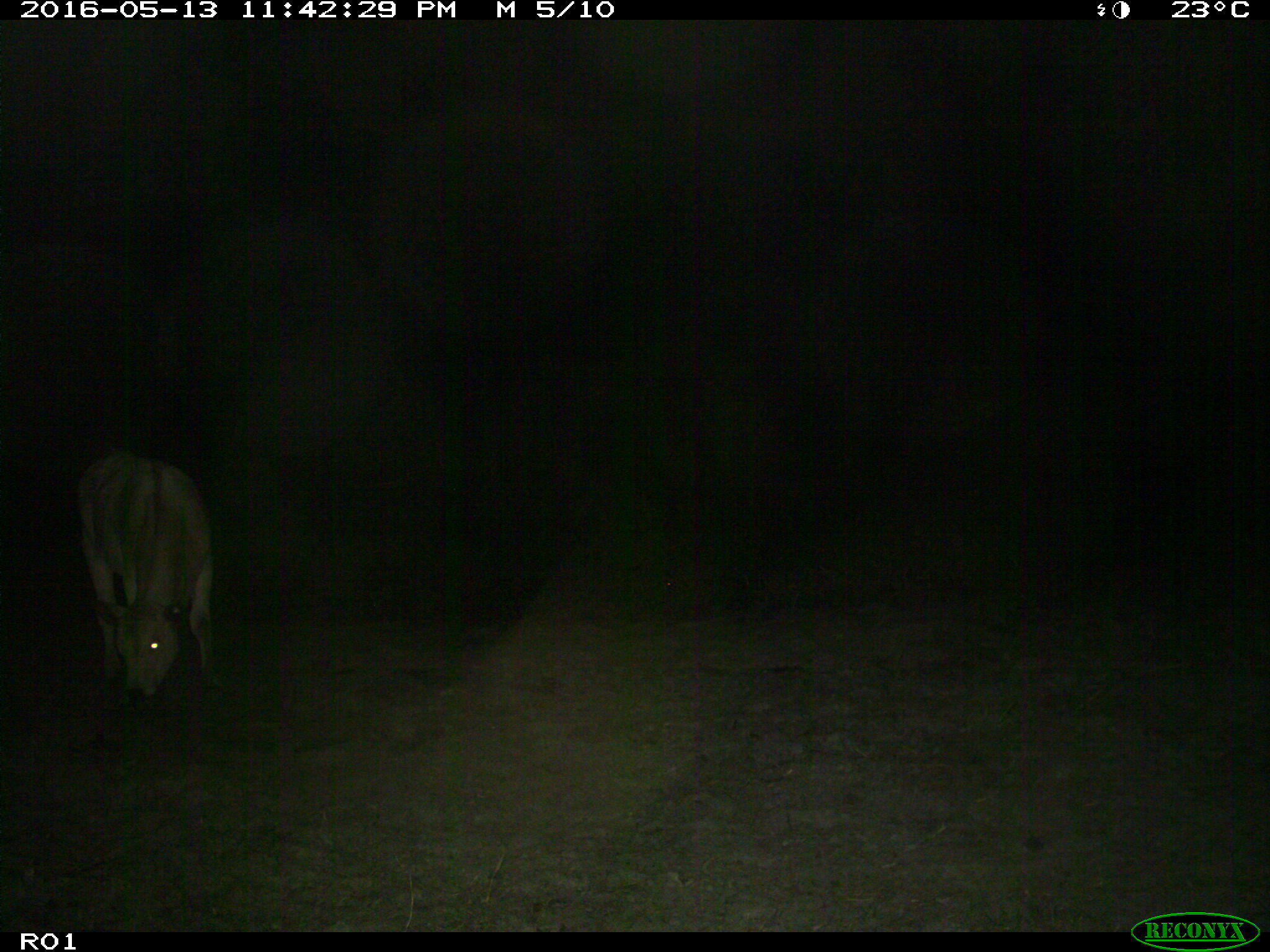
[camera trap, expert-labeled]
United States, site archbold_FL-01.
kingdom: Animalia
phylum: Chordata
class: Mammalia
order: Artiodactyla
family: Bovidae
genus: Bos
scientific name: Bos taurus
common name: domestic cow